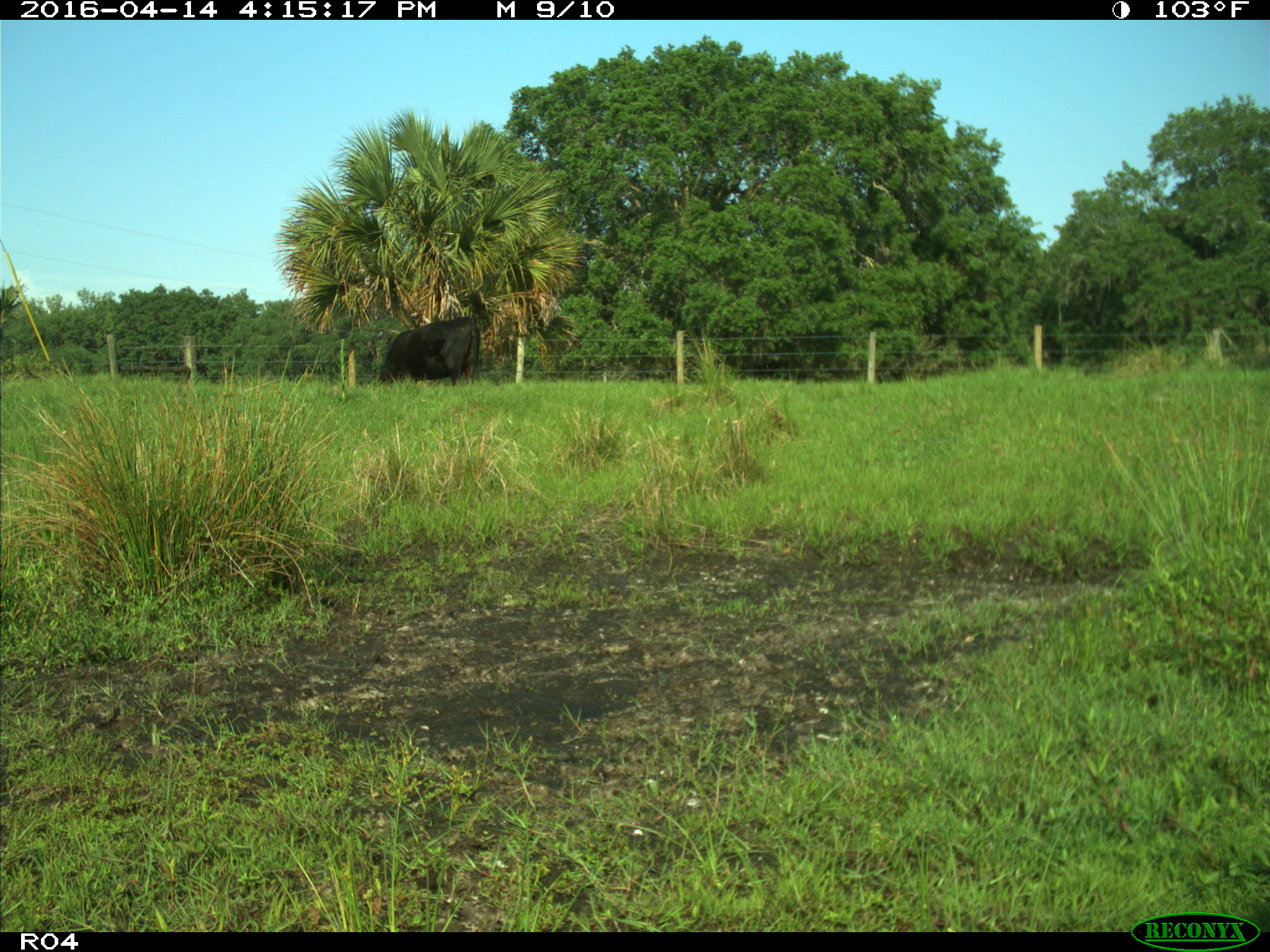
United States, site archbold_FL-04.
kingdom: Animalia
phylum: Chordata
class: Mammalia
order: Artiodactyla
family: Bovidae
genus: Bos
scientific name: Bos taurus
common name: domestic cow